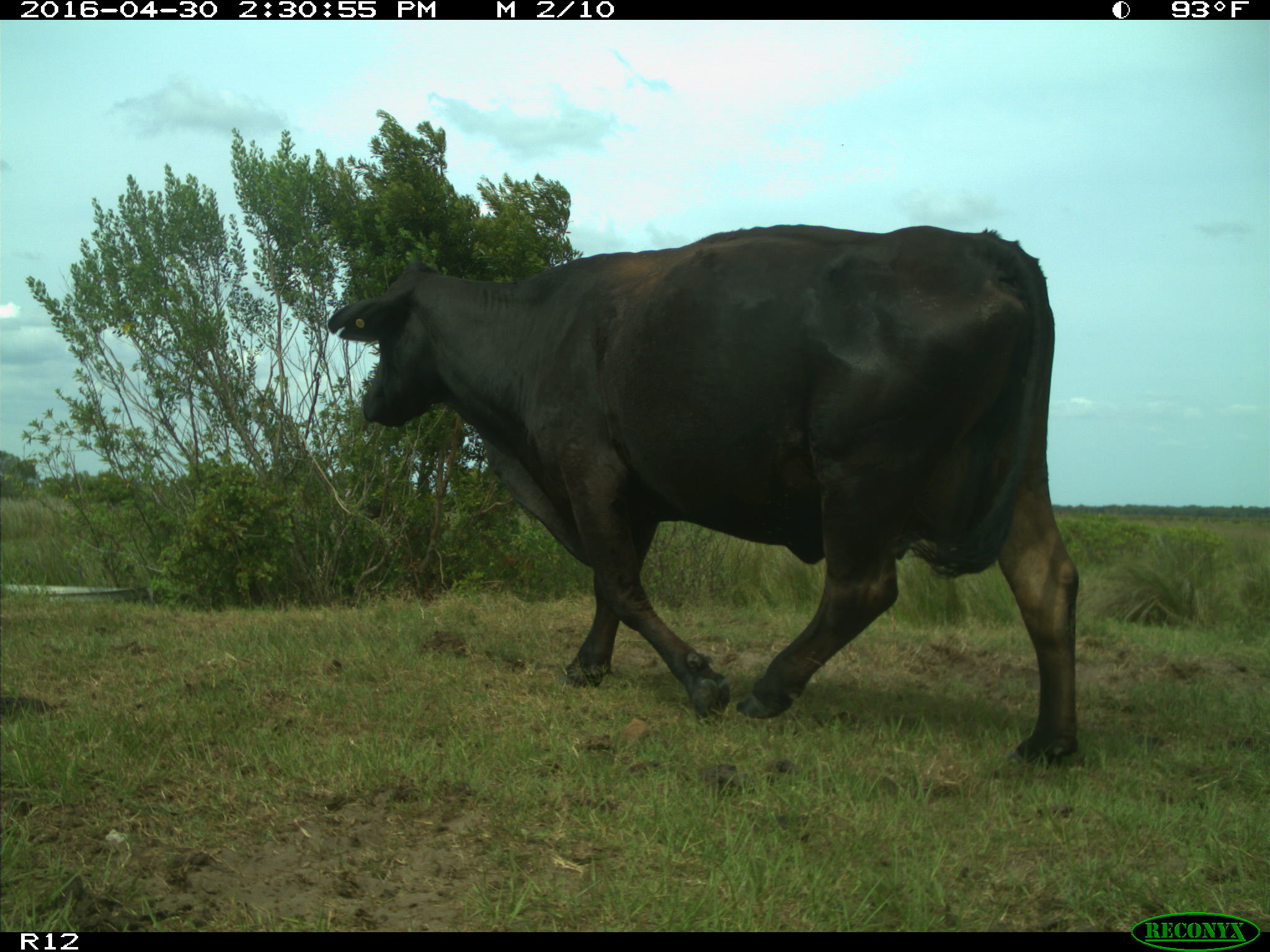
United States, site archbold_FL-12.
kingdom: Animalia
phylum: Chordata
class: Mammalia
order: Artiodactyla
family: Bovidae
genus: Bos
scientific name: Bos taurus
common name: domestic cow